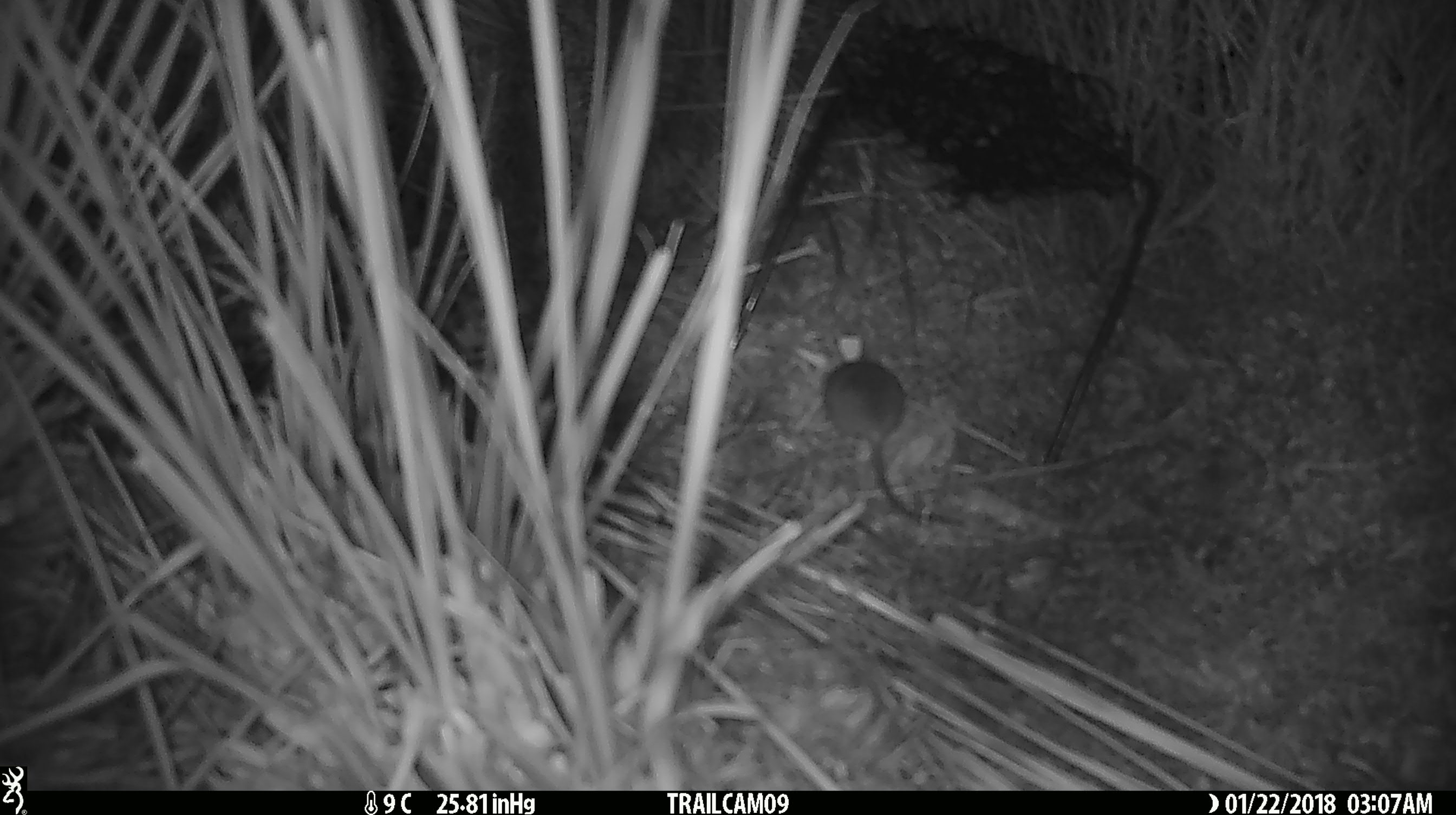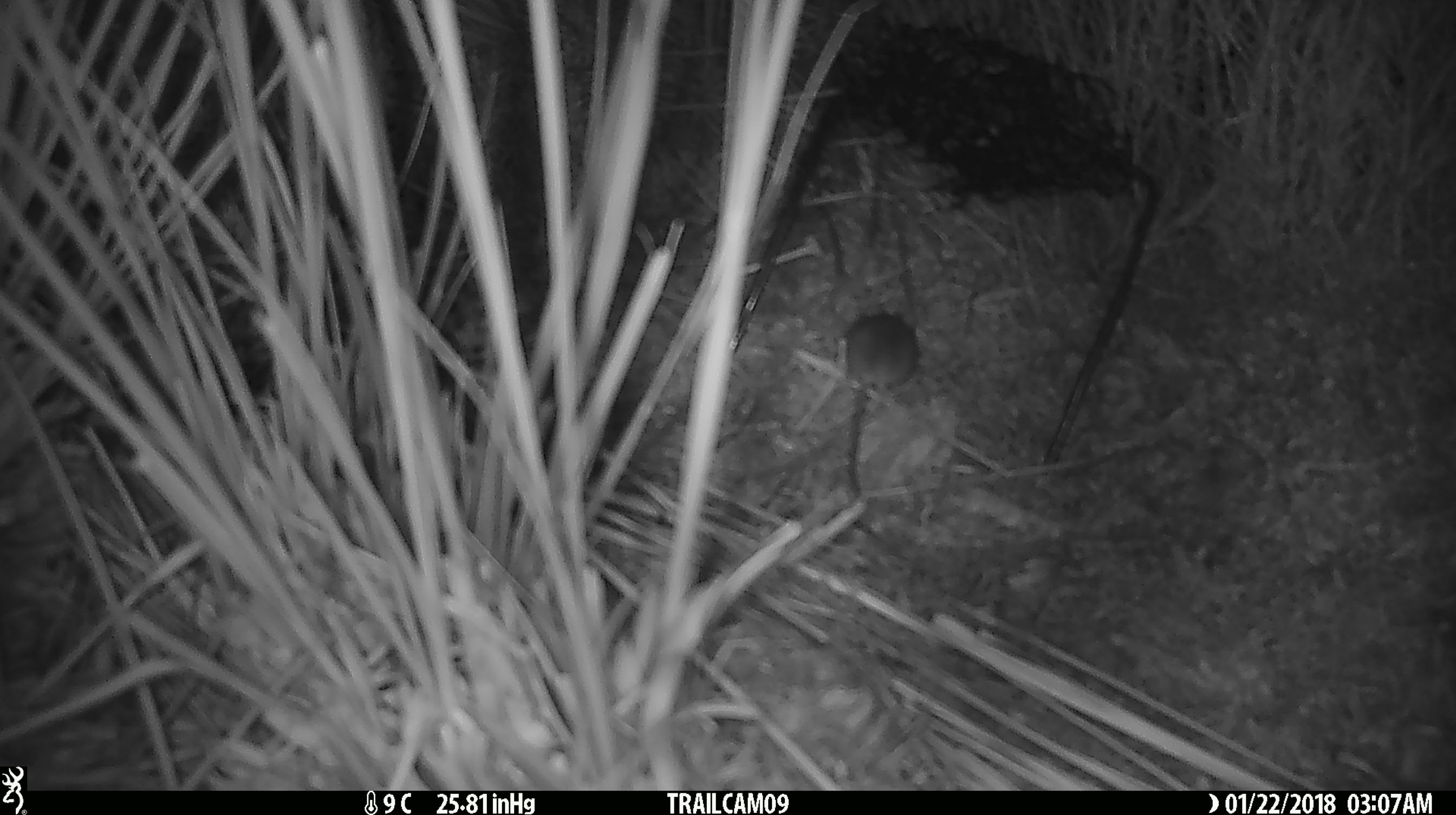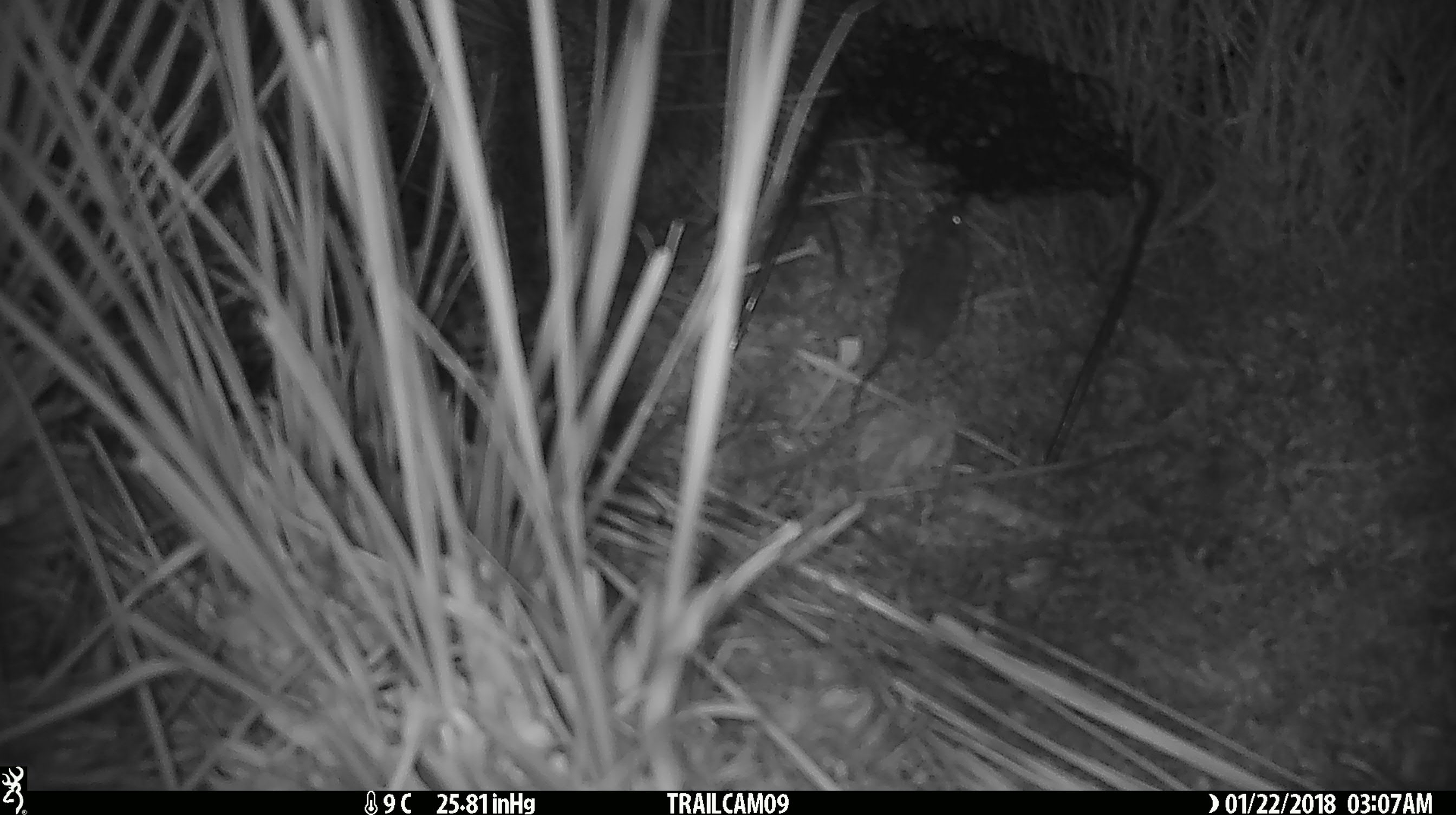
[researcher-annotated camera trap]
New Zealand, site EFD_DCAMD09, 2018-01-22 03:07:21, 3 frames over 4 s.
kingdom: Animalia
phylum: Chordata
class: Mammalia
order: Rodentia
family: Muridae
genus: Mus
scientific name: Mus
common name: mouse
Mouse (Mus).